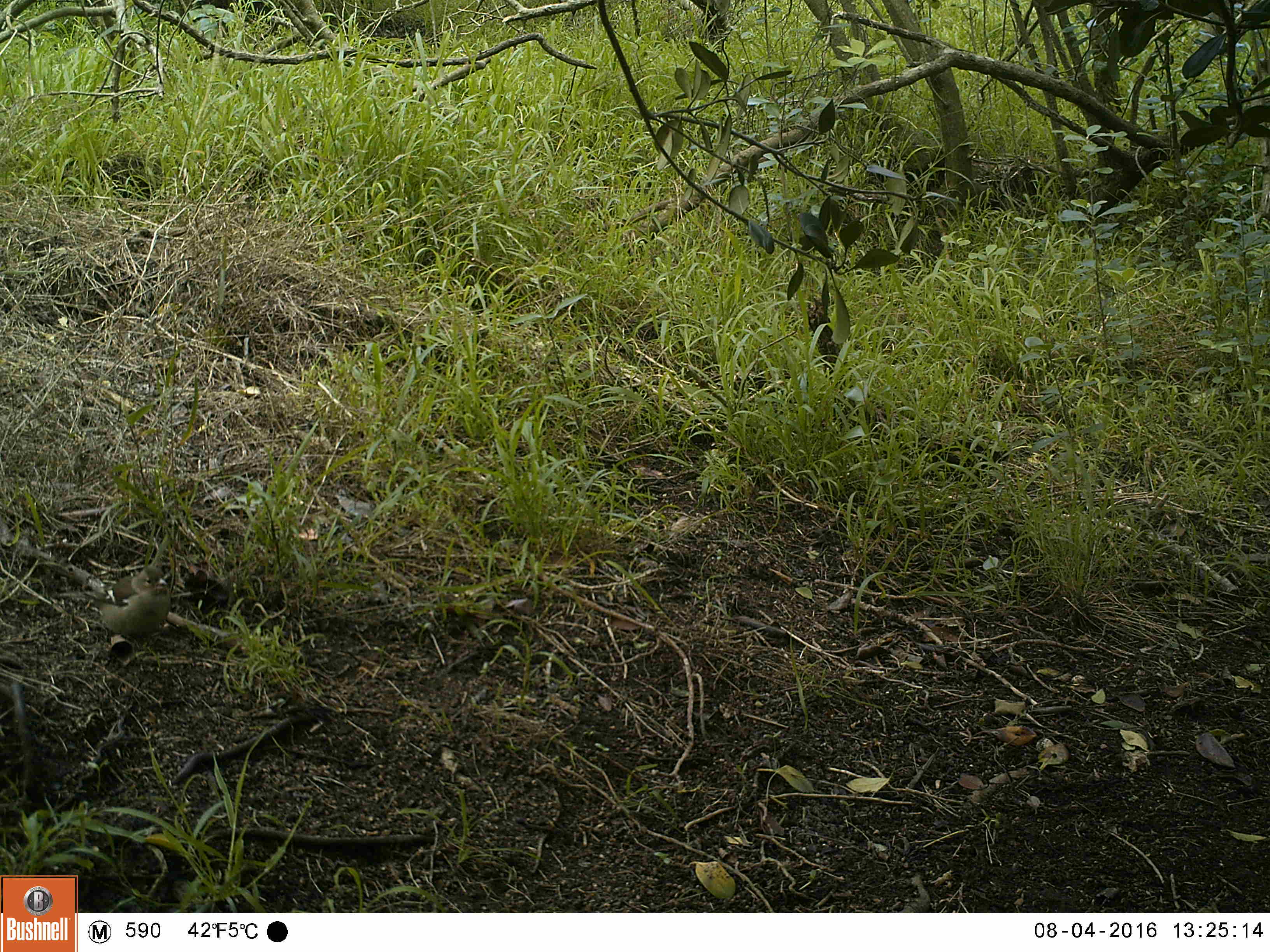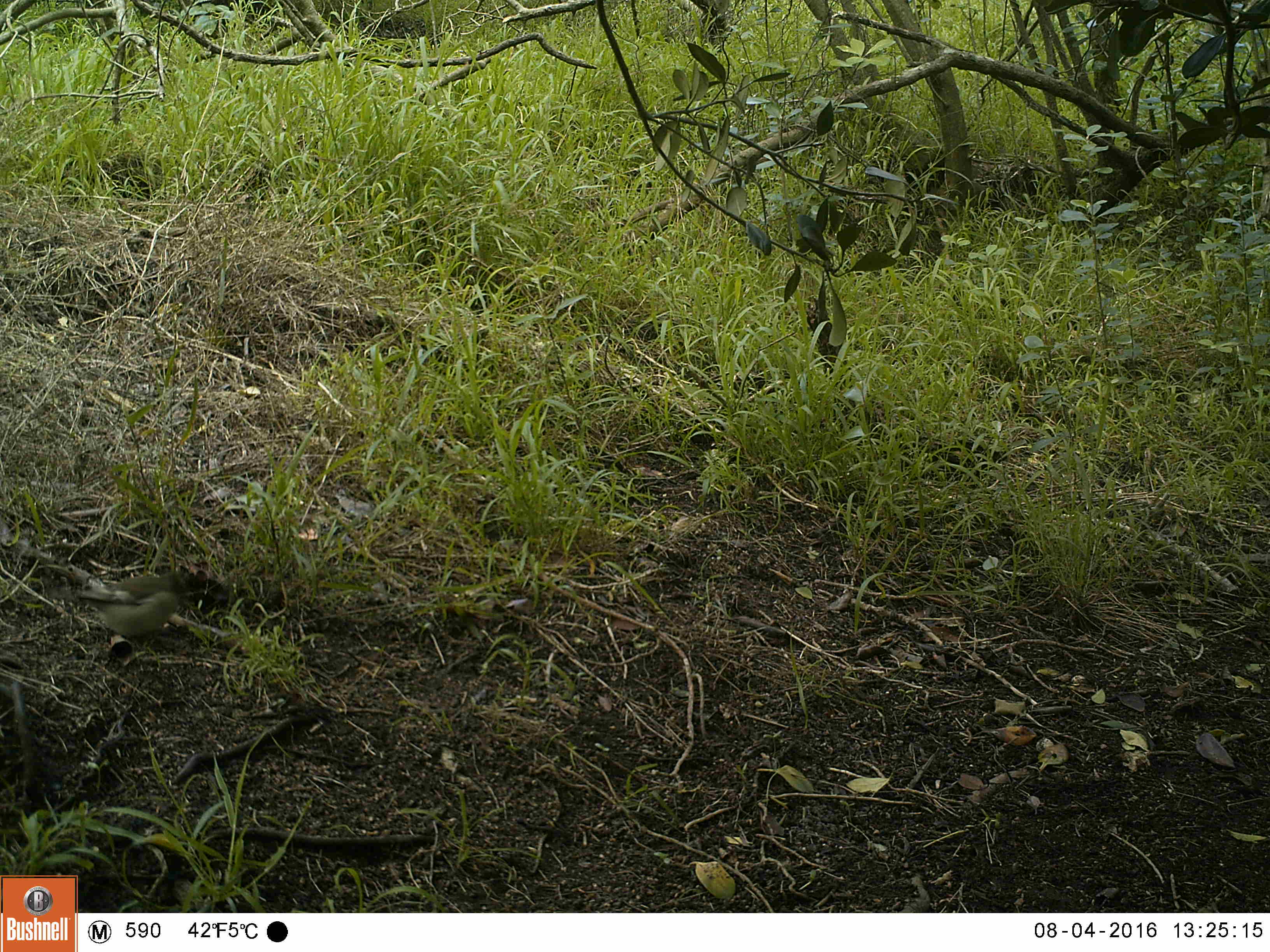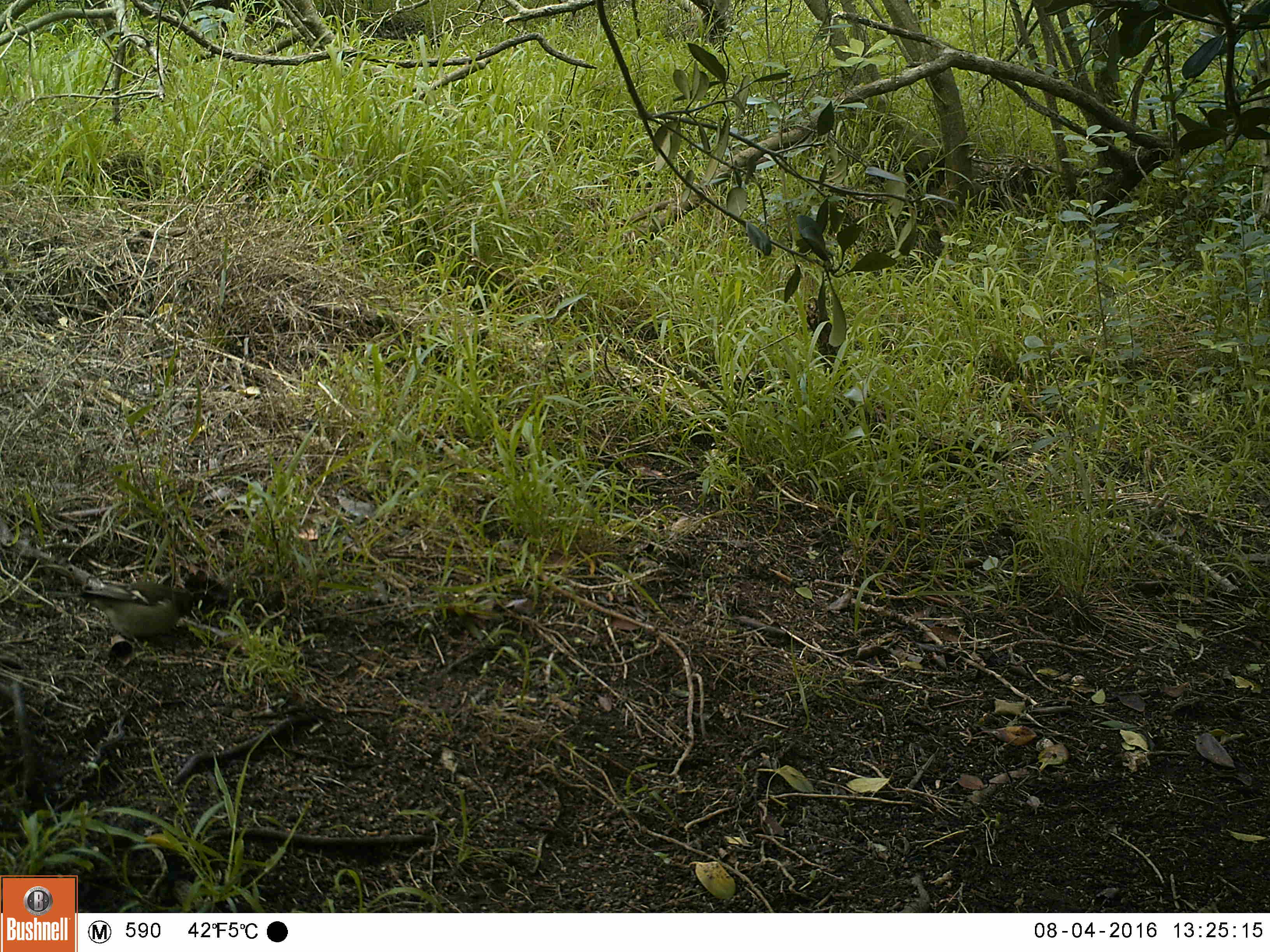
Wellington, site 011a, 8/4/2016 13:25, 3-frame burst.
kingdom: Animalia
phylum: Chordata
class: Aves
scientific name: Aves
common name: bird